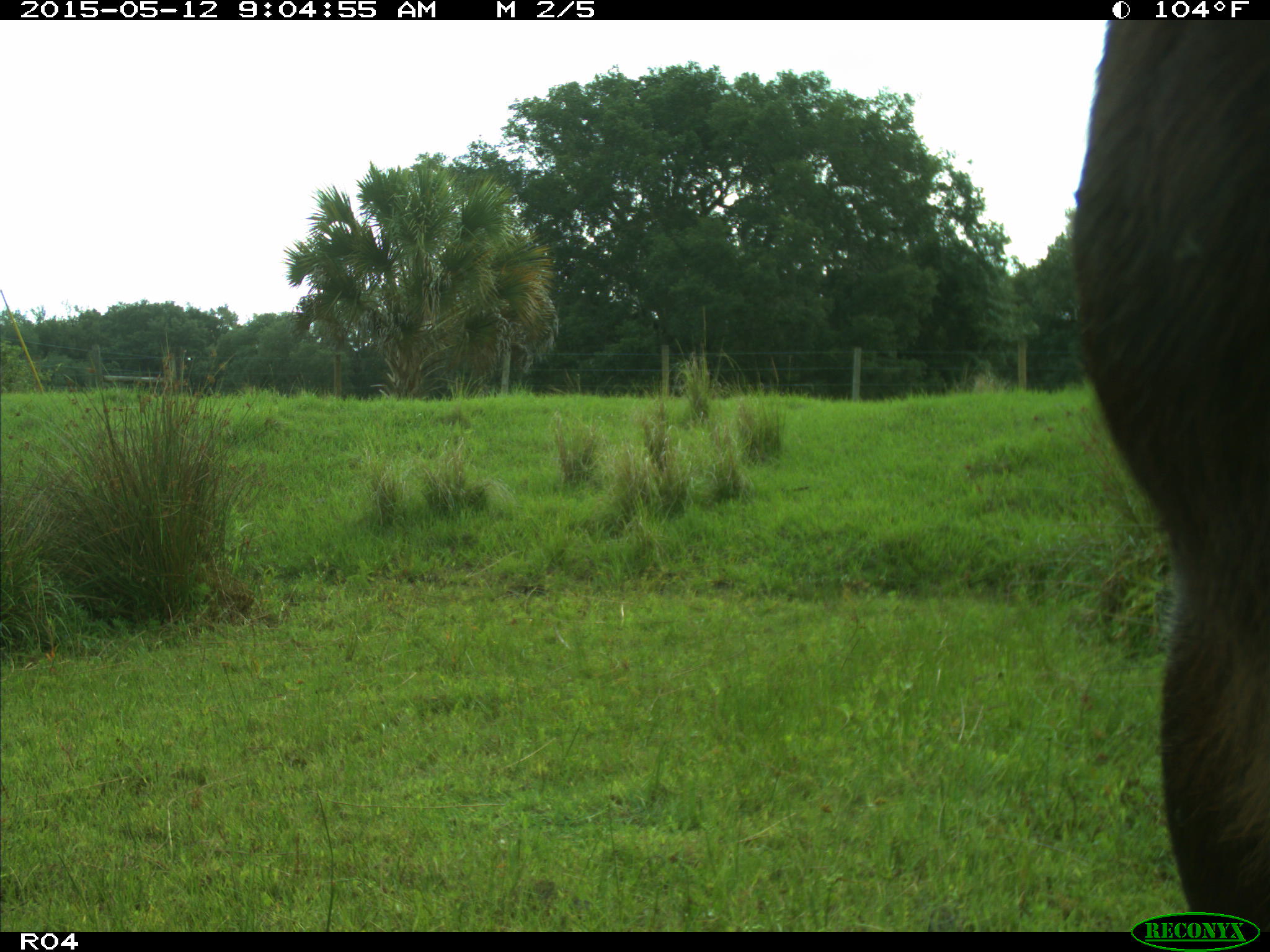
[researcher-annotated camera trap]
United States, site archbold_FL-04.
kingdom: Animalia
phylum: Chordata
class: Mammalia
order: Artiodactyla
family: Bovidae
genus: Bos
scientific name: Bos taurus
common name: domestic cow